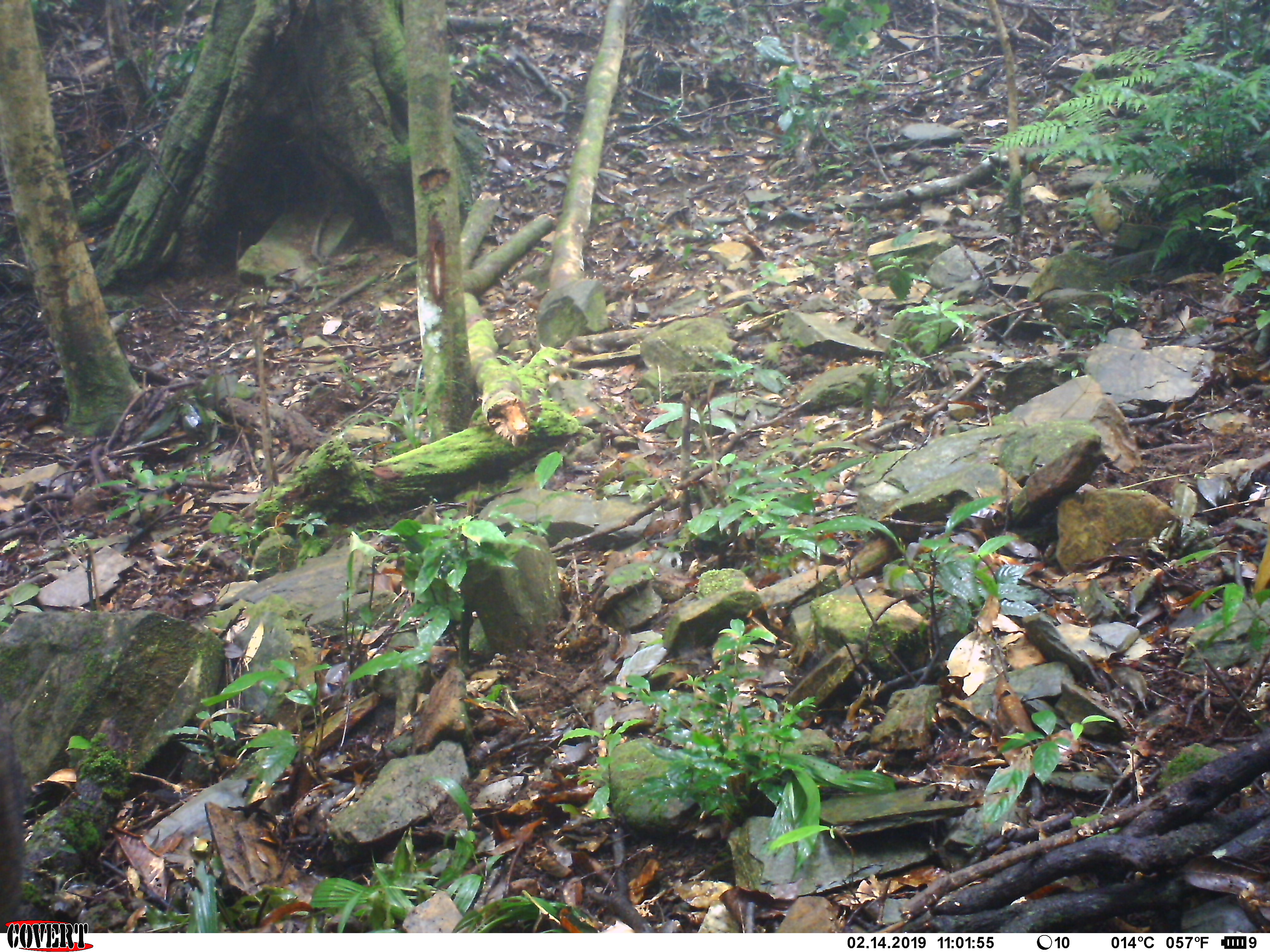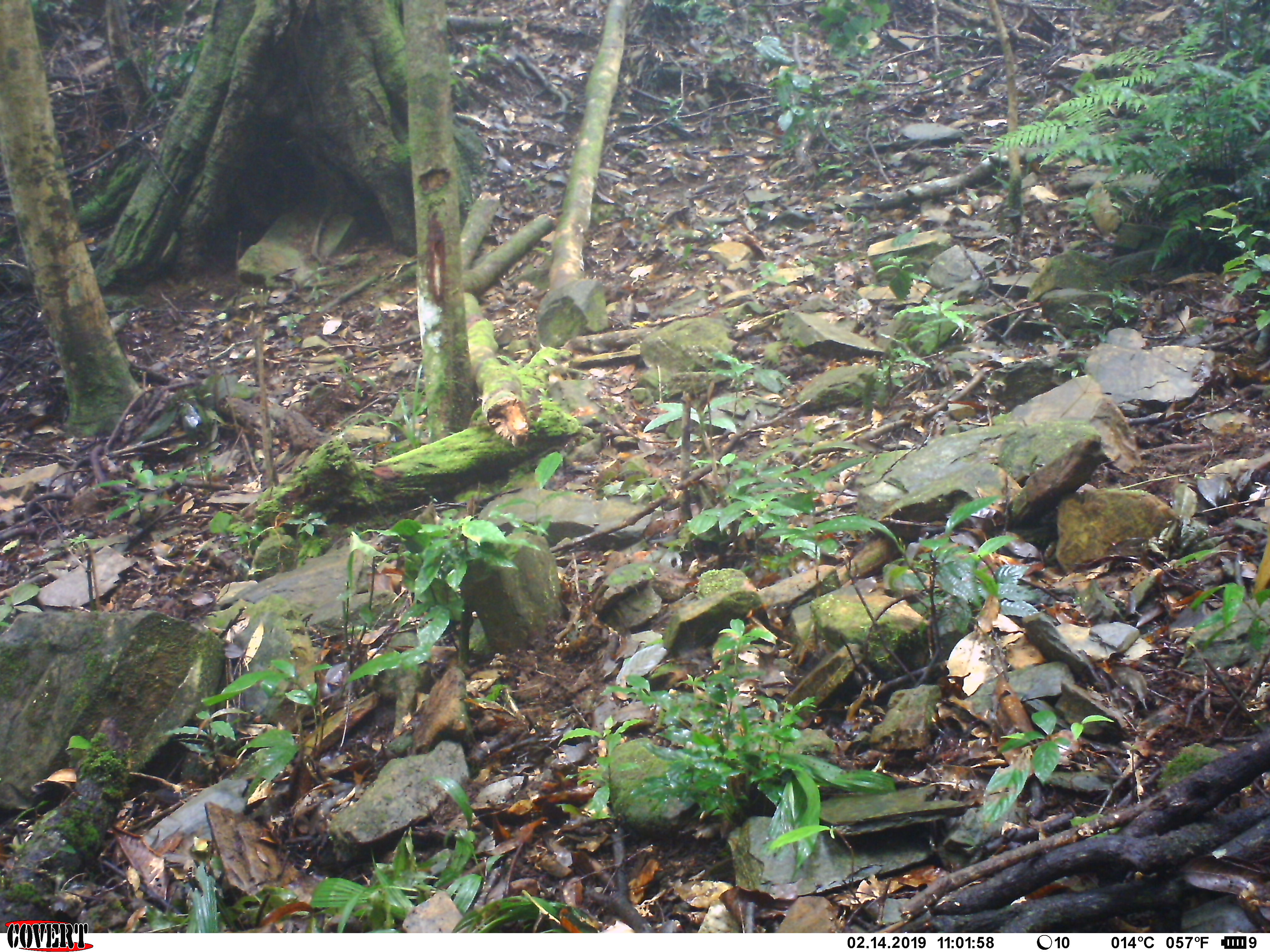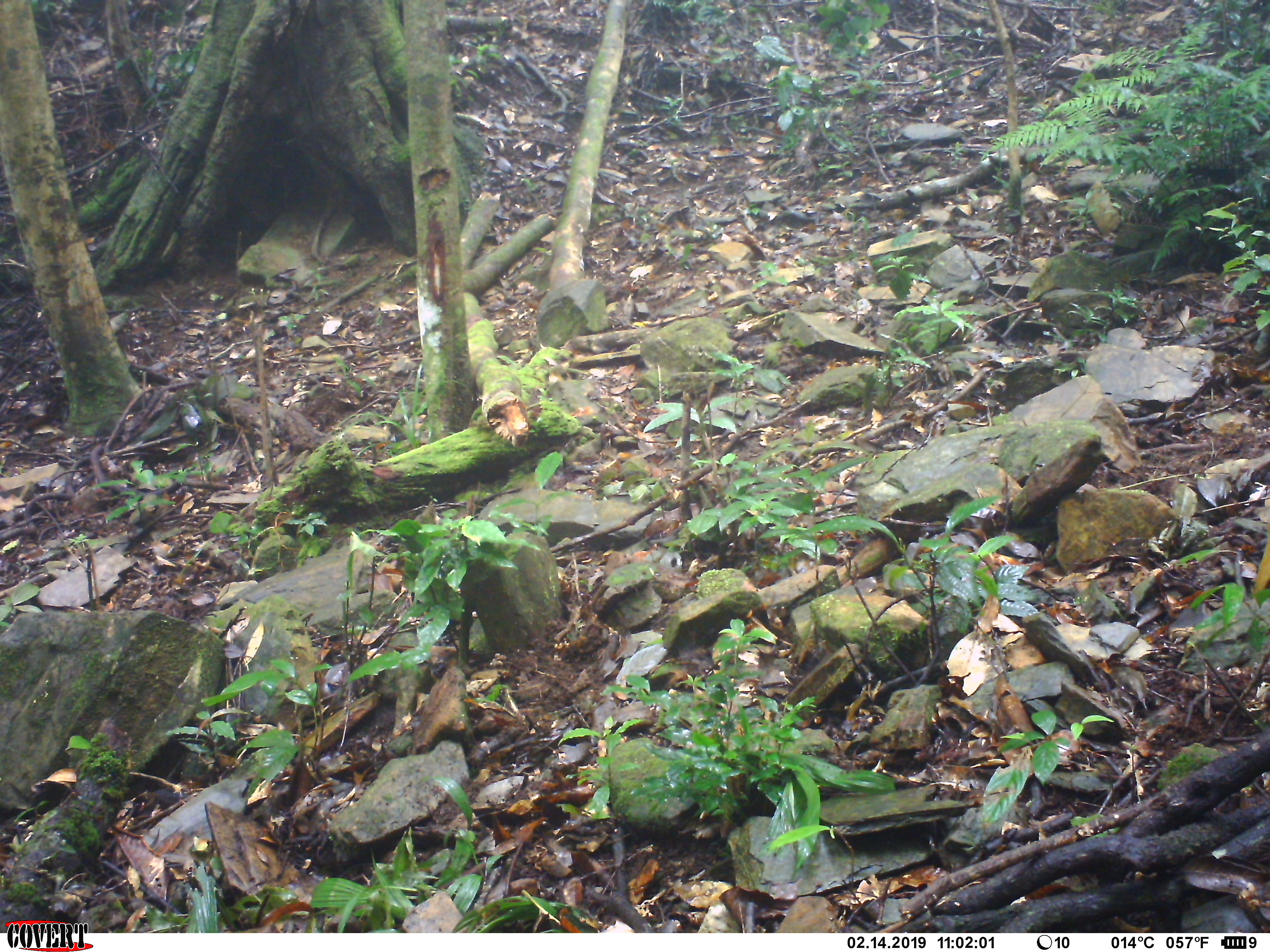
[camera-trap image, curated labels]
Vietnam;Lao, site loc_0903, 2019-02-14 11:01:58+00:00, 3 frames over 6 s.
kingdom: Animalia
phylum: Chordata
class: Mammalia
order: Artiodactyla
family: Suidae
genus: Sus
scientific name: Sus scrofa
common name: eurasian wild pig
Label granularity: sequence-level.